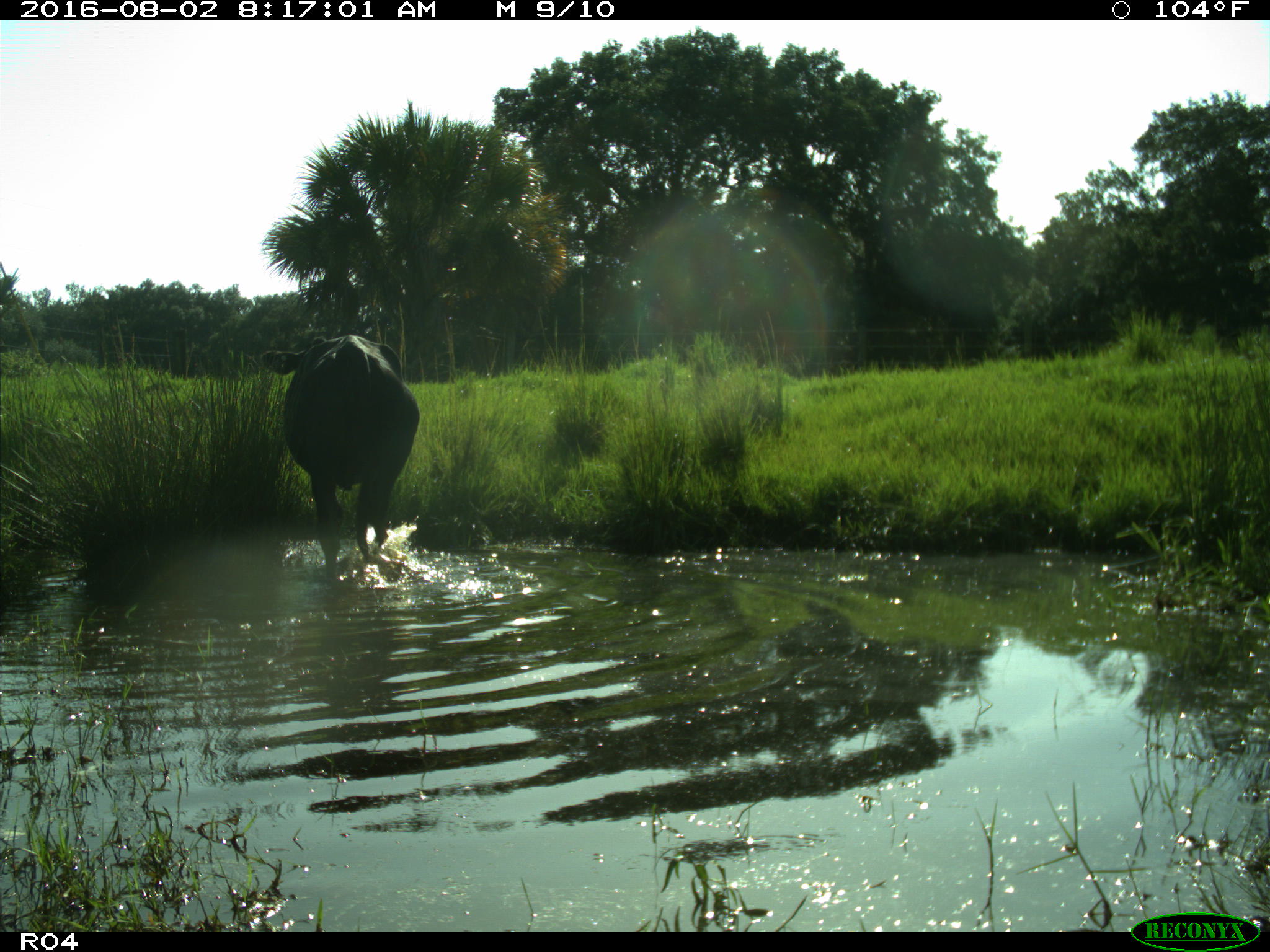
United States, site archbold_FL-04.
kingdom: Animalia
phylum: Chordata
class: Mammalia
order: Artiodactyla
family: Bovidae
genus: Bos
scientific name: Bos taurus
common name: domestic cow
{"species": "Bos taurus (domestic cow)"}